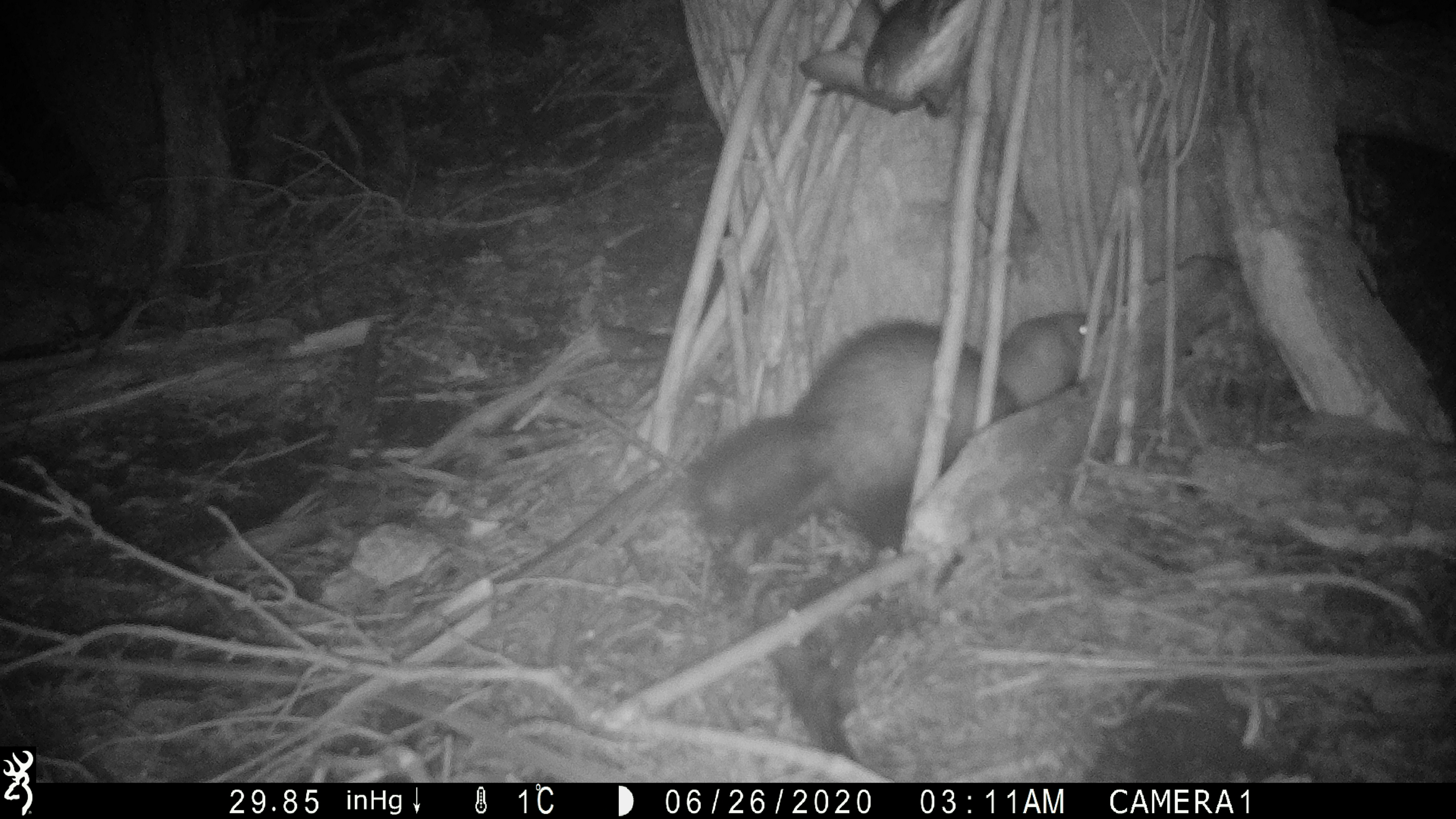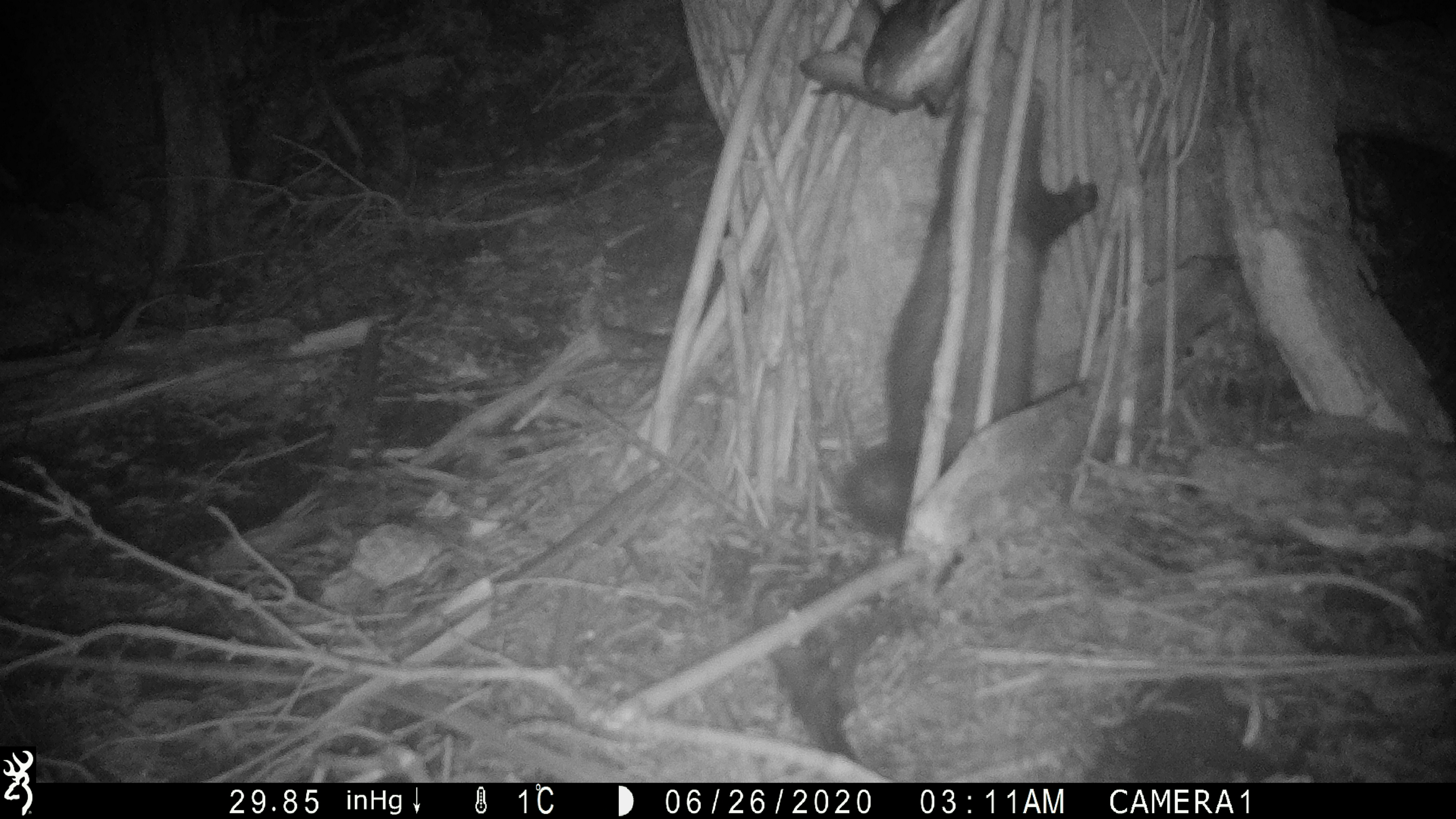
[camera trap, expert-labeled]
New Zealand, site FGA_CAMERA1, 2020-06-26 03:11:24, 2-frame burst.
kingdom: Animalia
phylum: Chordata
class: Mammalia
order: Carnivora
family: Mustelidae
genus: Mustela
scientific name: Mustela furo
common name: ferret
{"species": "ferret (Mustela furo)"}